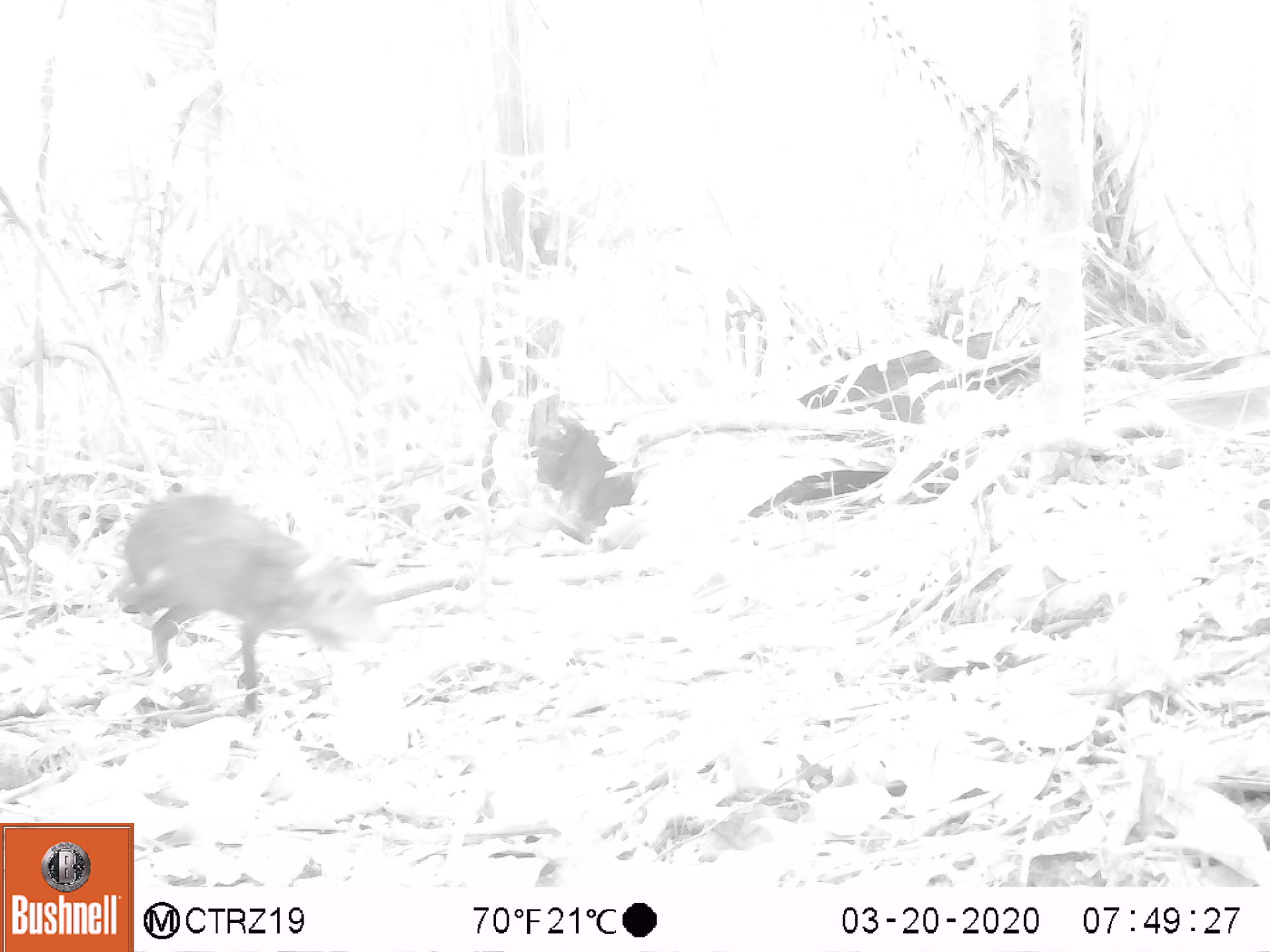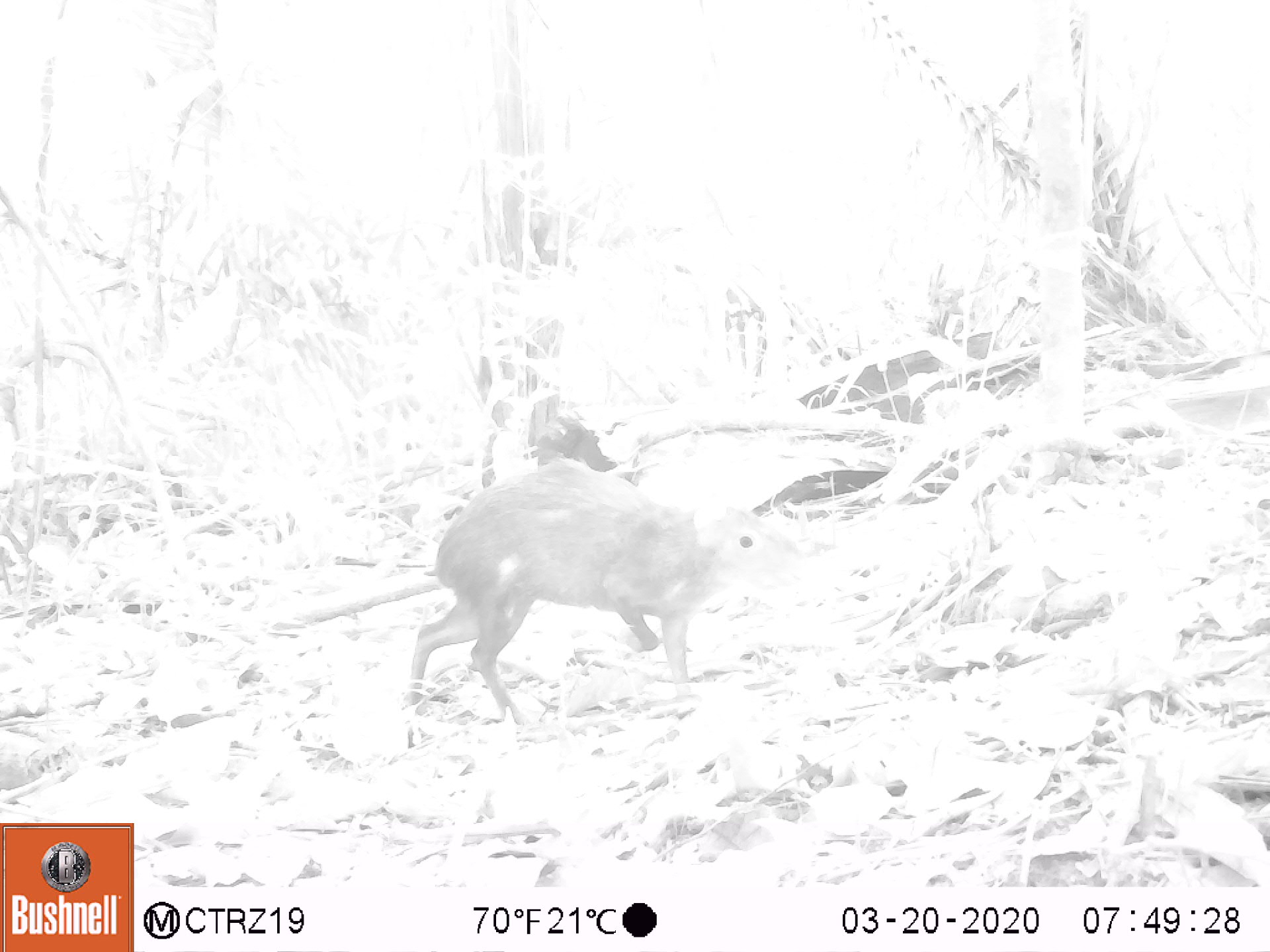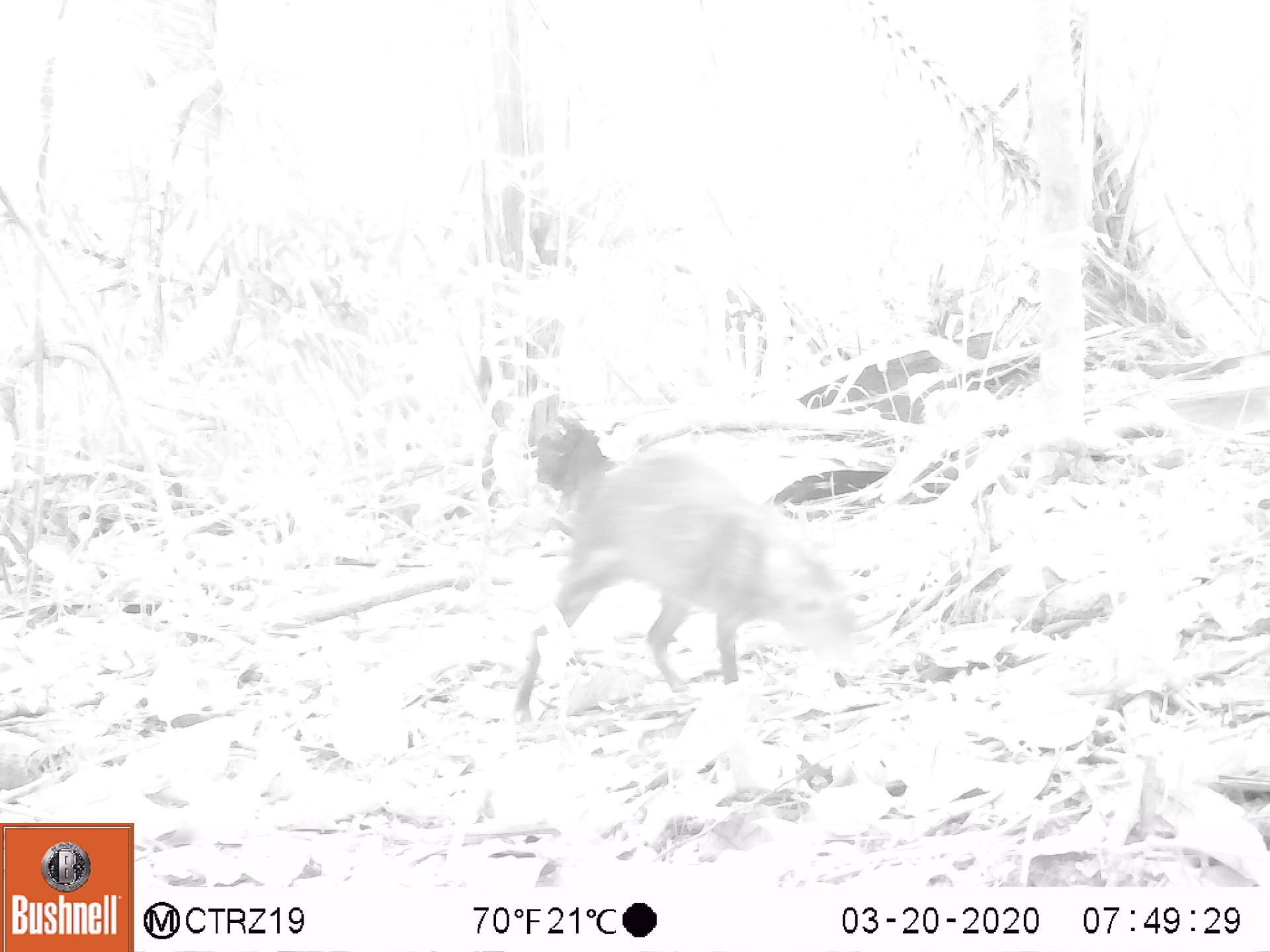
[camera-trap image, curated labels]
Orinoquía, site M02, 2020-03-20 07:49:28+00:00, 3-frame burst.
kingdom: Animalia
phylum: Chordata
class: Mammalia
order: Rodentia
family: Dasyproctidae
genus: Dasyprocta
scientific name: Dasyprocta fuliginosa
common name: black agouti